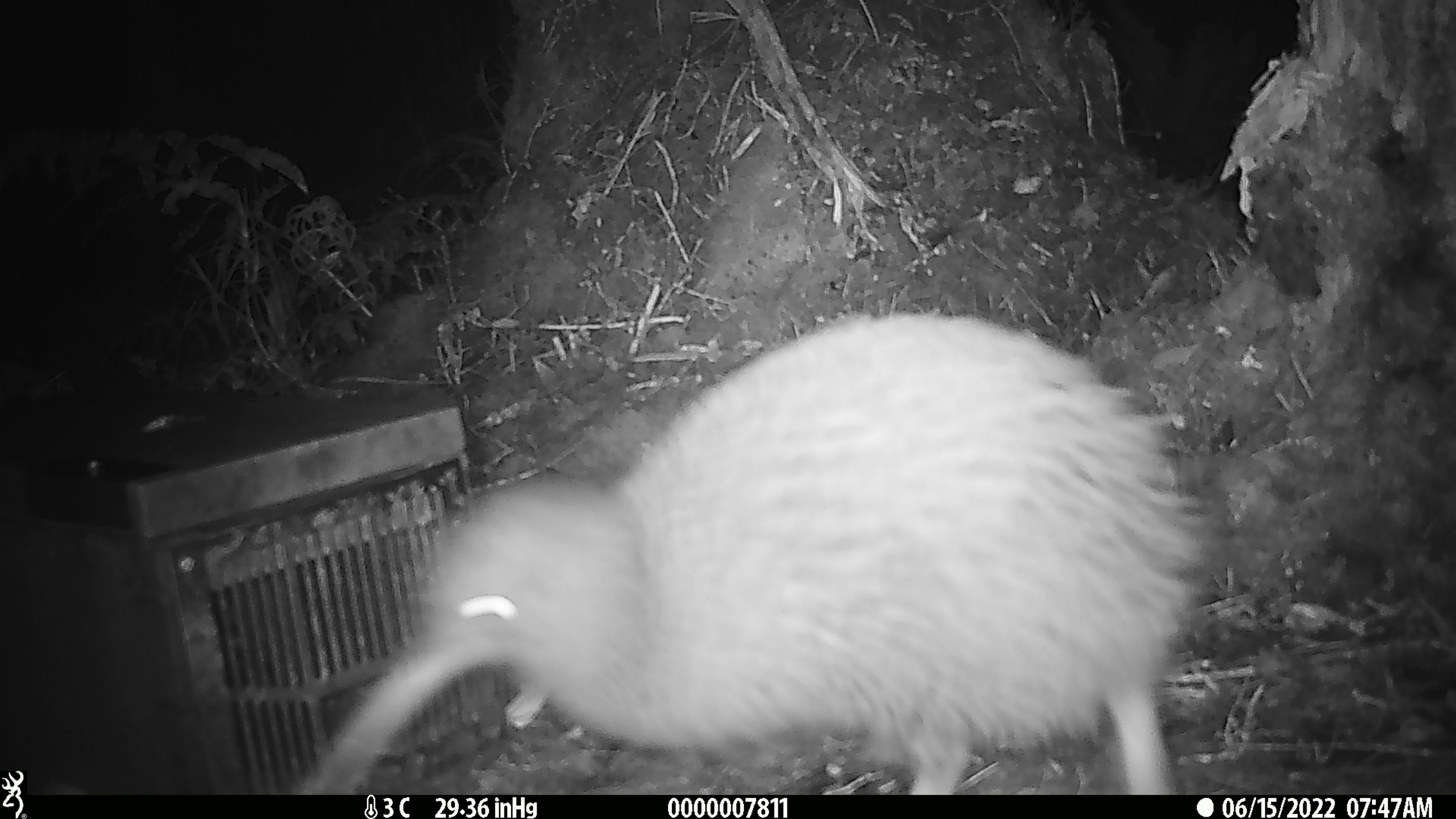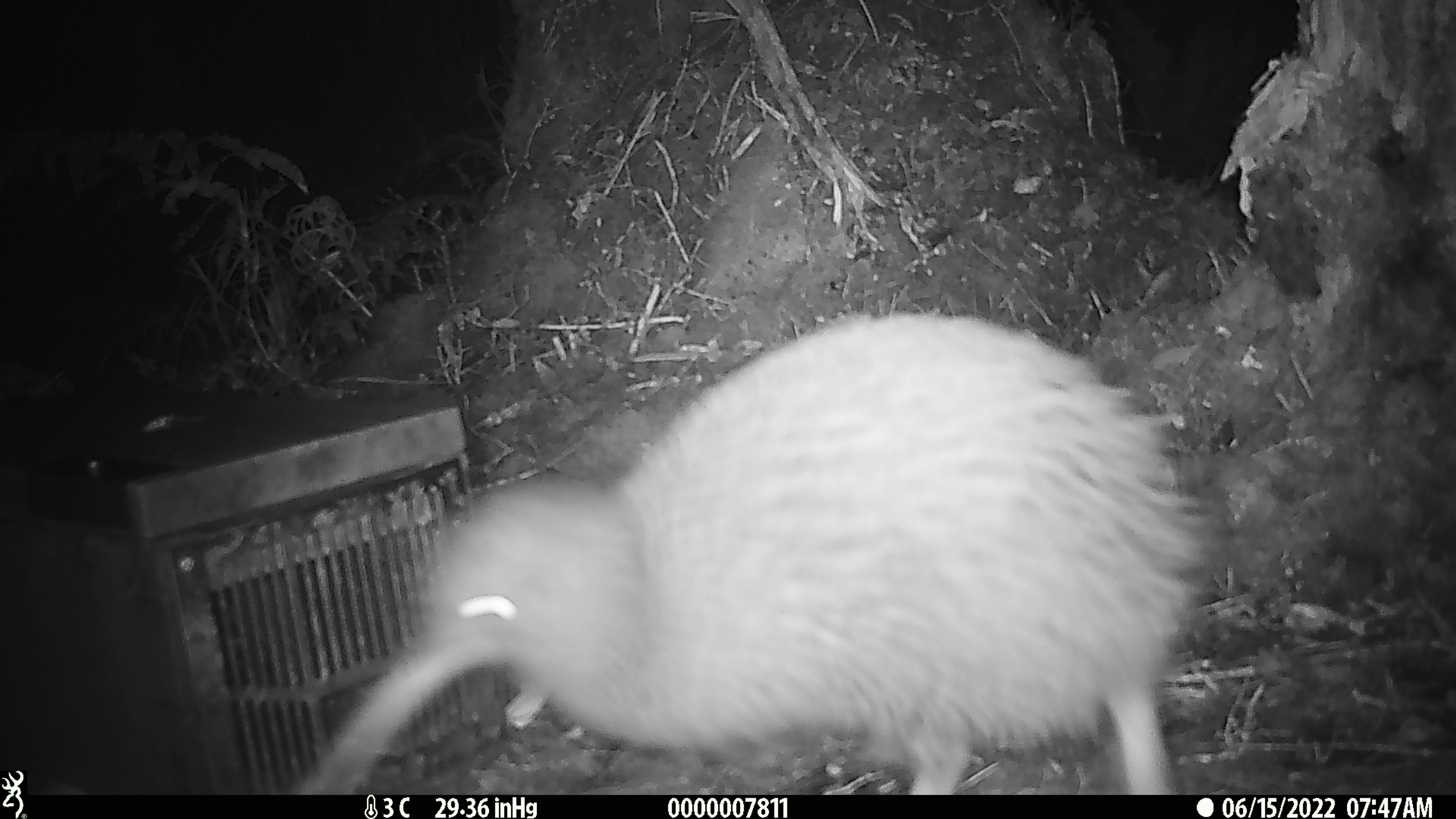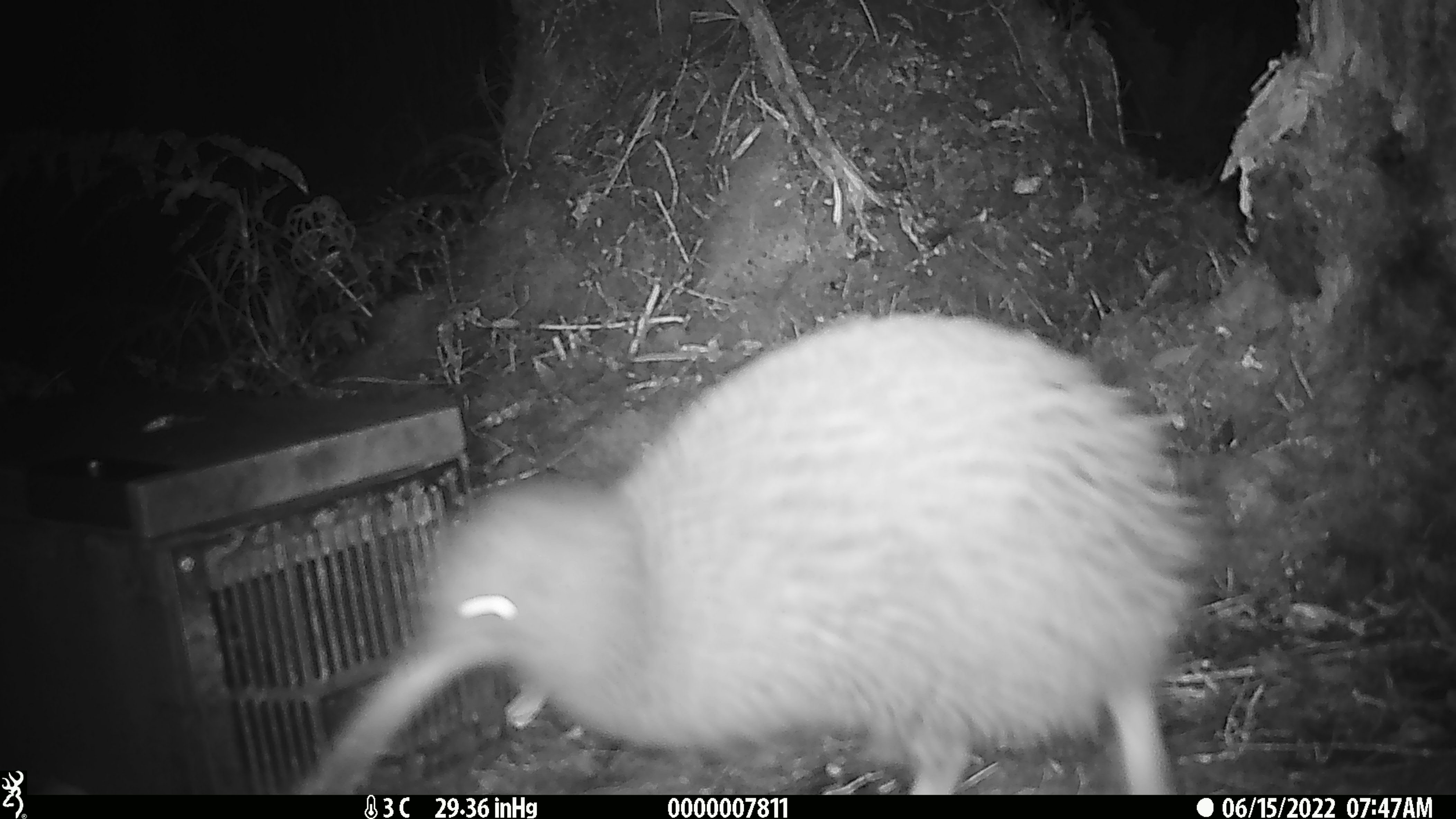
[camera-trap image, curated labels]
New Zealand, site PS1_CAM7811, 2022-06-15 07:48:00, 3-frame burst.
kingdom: Animalia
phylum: Chordata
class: Aves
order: Apterygiformes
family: Apterygidae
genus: Apteryx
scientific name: Apteryx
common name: kiwi